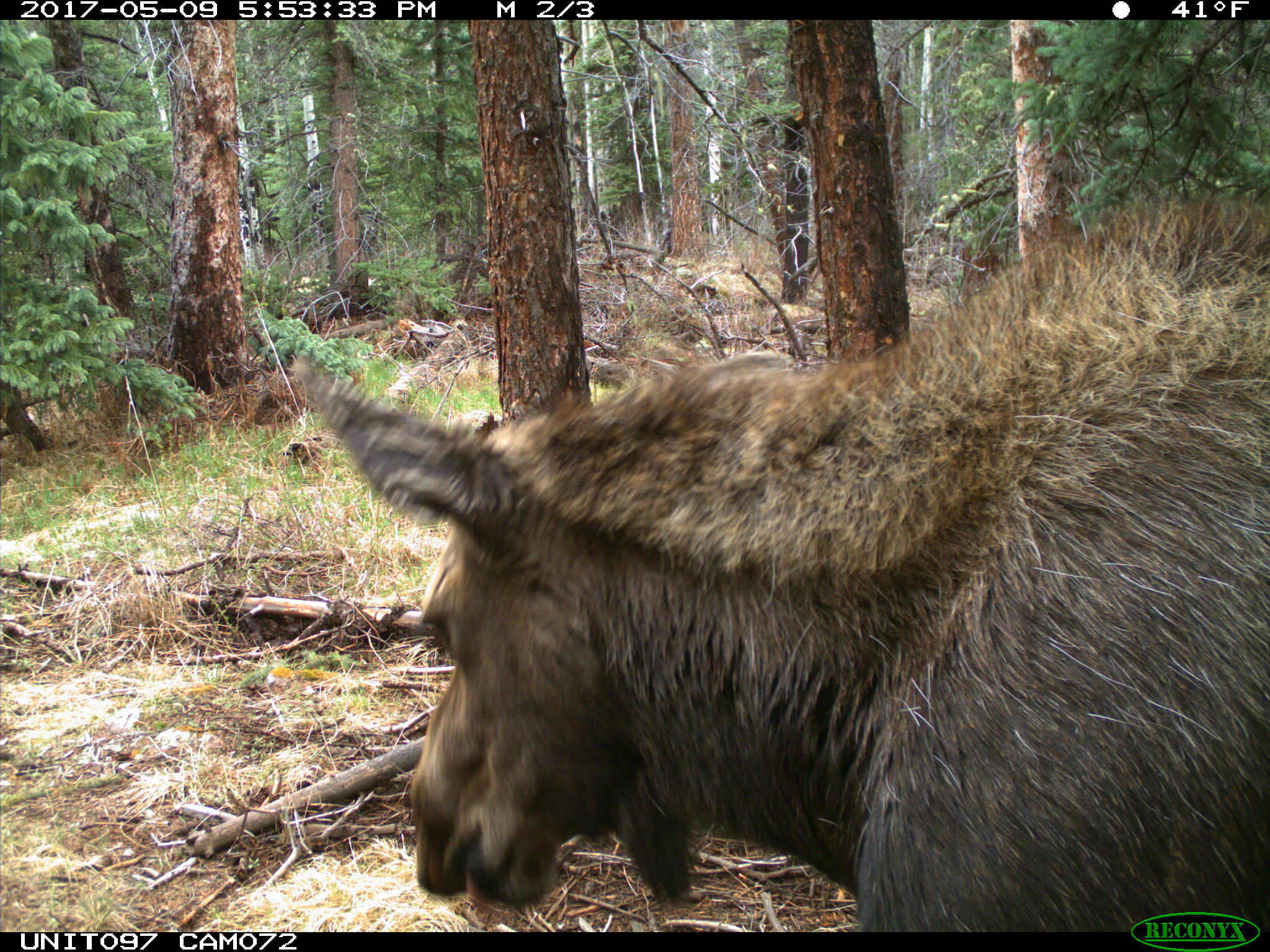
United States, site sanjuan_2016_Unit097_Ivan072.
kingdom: Animalia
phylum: Chordata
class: Mammalia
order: Artiodactyla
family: Cervidae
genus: Alces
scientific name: Alces alces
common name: moose